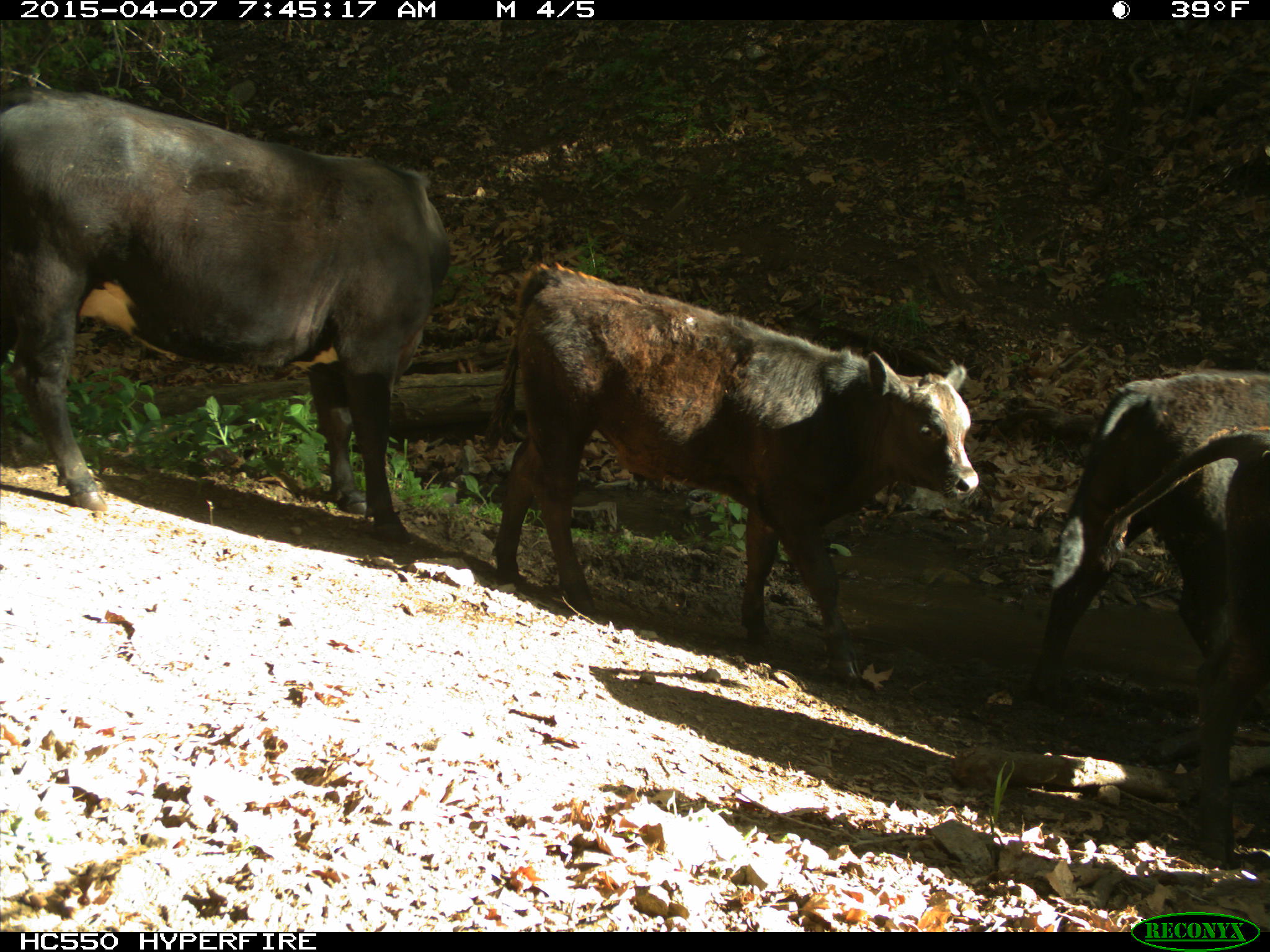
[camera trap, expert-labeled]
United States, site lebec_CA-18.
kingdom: Animalia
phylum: Chordata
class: Mammalia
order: Artiodactyla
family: Bovidae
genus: Bos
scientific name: Bos taurus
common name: domestic cow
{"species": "Bos taurus (domestic cow)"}